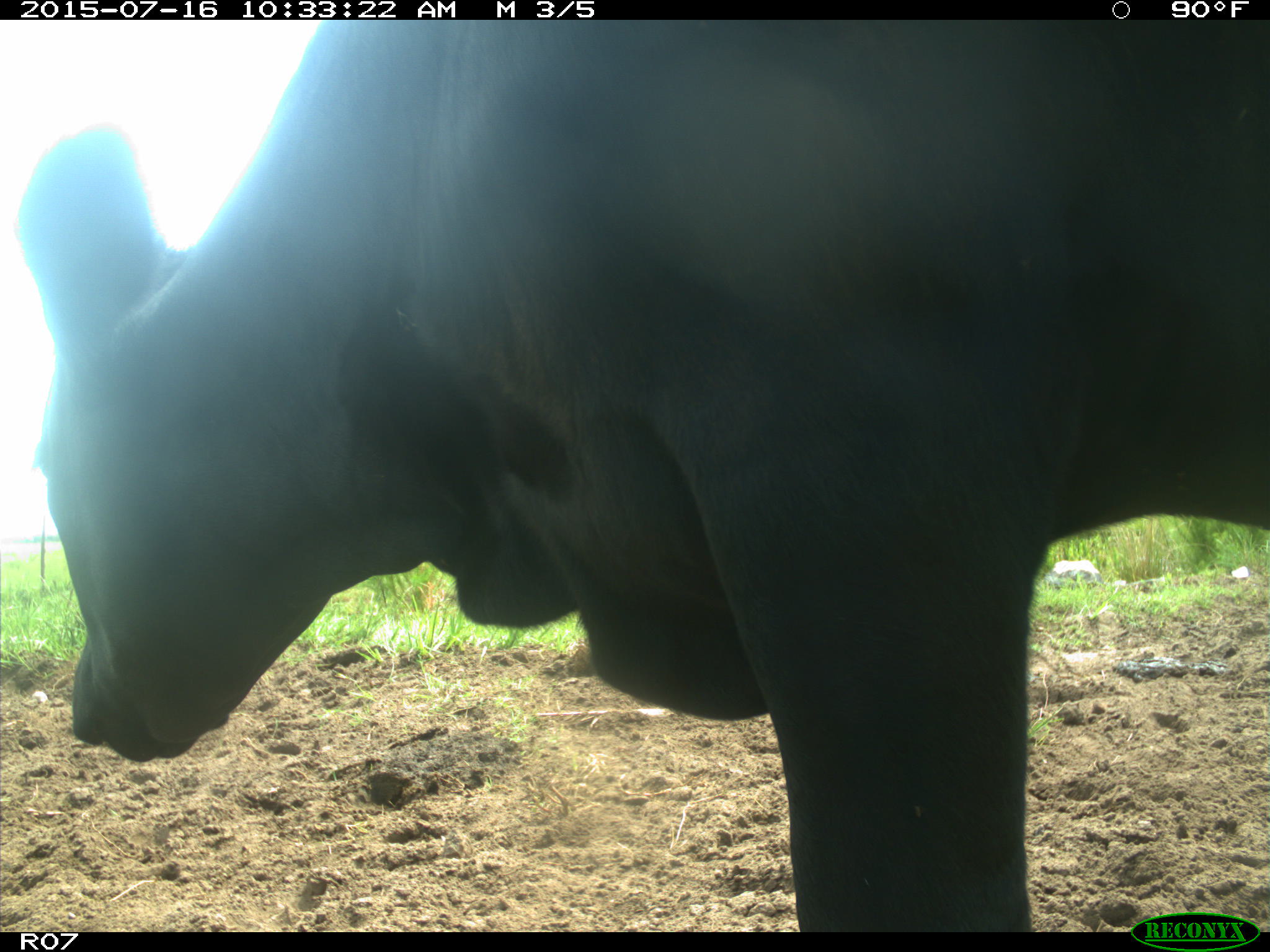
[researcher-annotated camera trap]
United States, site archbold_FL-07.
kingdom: Animalia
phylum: Chordata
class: Mammalia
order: Artiodactyla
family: Bovidae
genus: Bos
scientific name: Bos taurus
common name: domestic cow